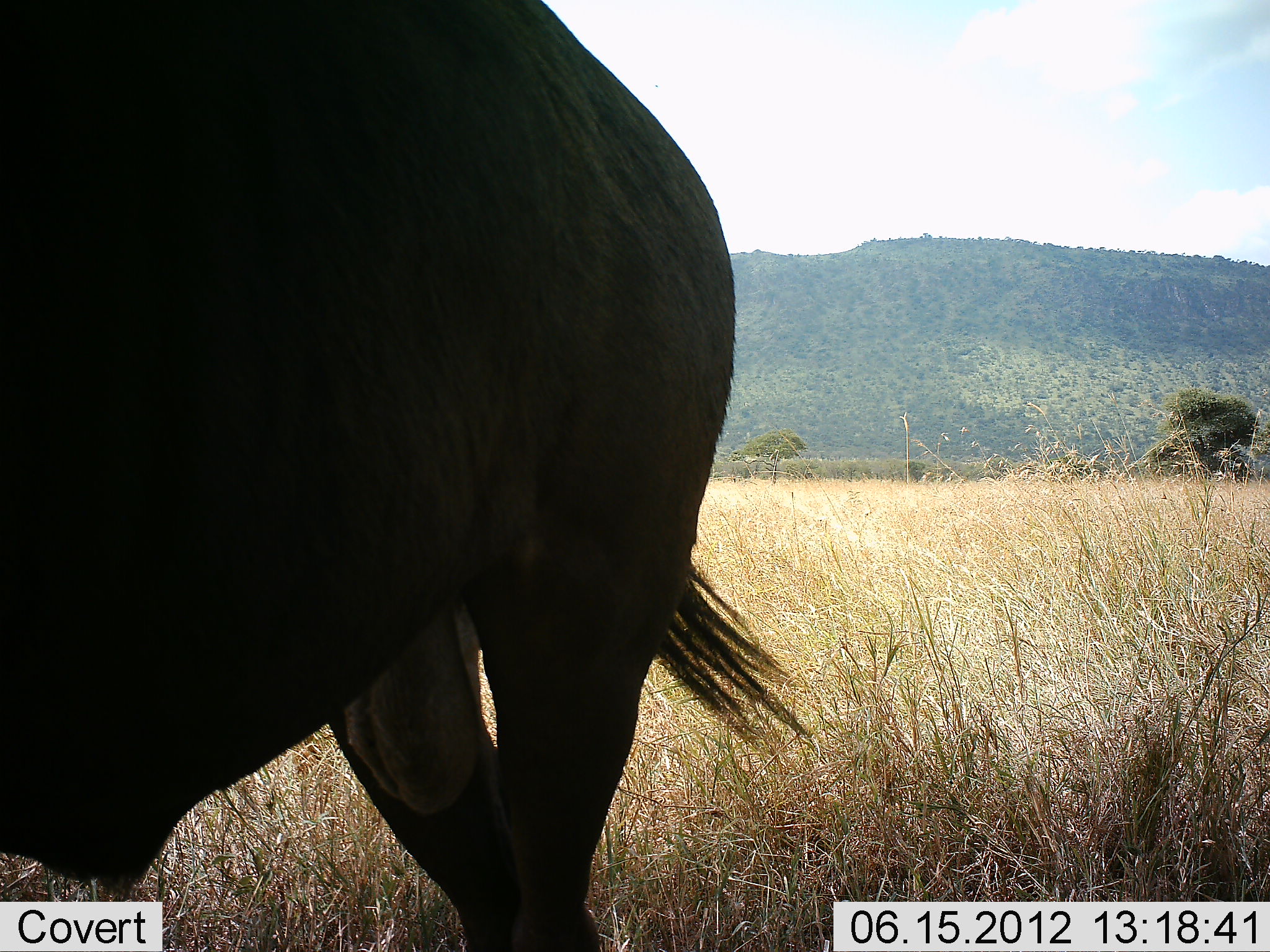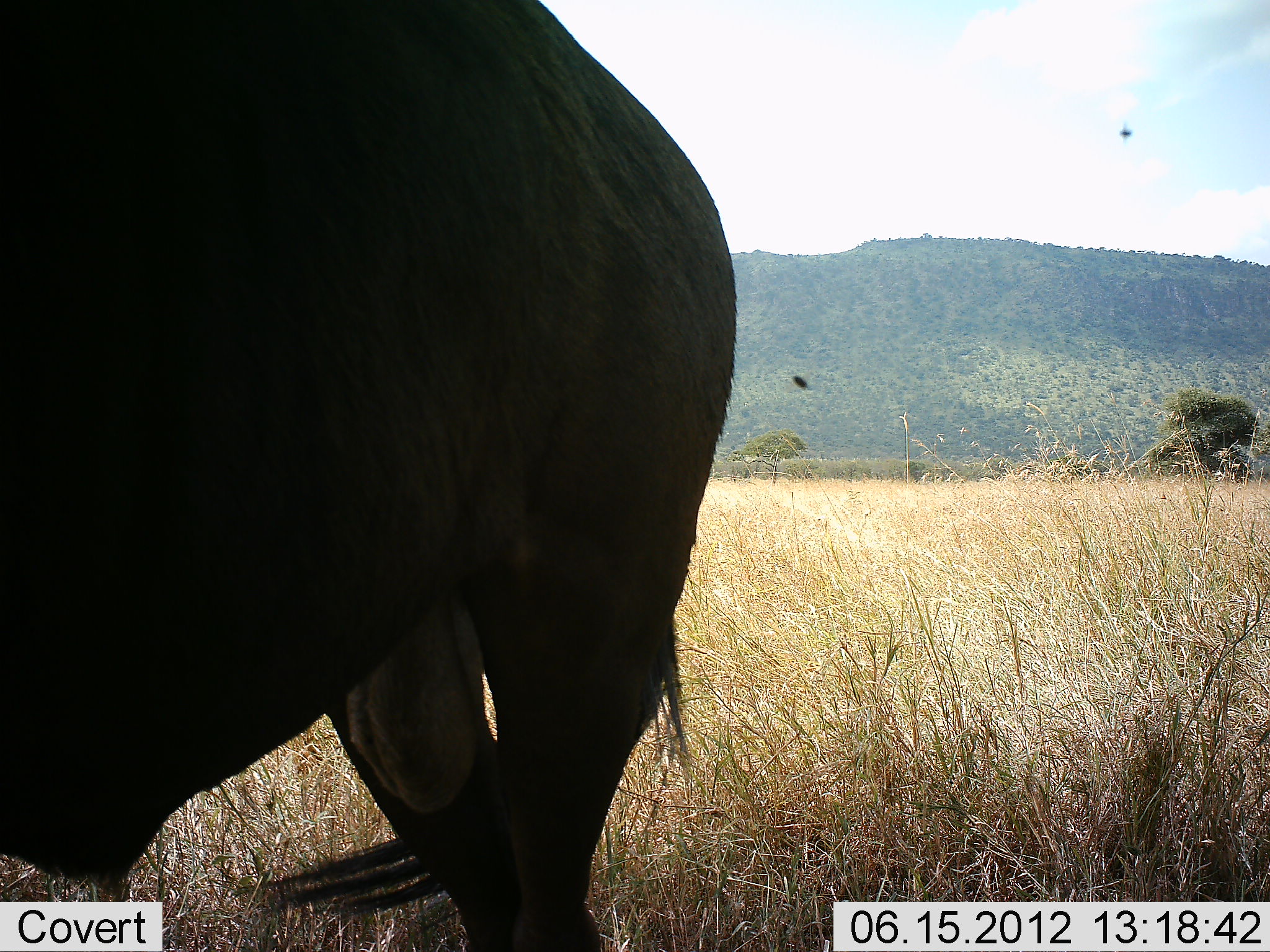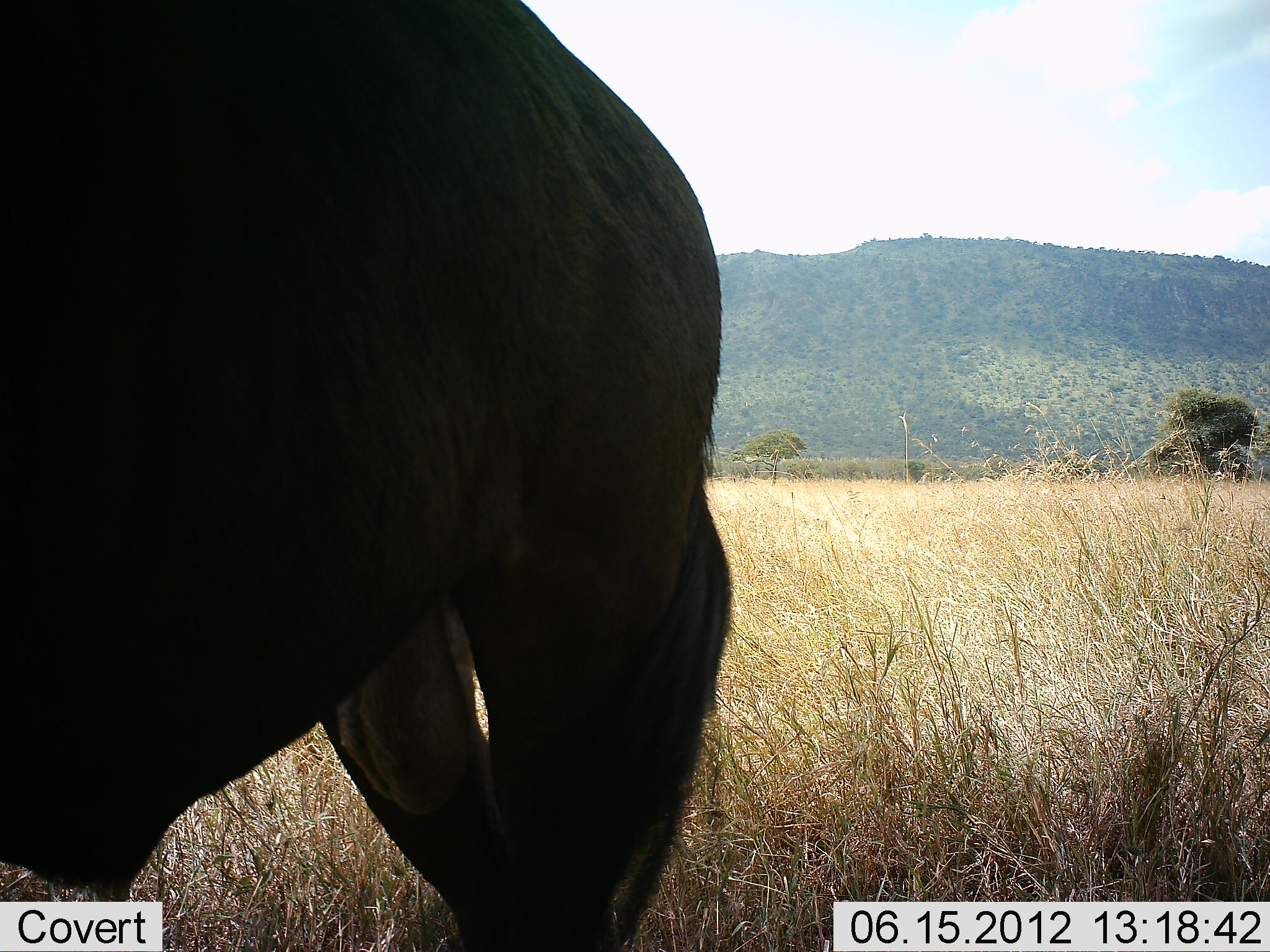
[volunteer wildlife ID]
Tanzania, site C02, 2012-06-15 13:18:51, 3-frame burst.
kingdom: Animalia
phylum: Chordata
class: Mammalia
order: Artiodactyla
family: Bovidae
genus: Connochaetes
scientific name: Connochaetes taurinus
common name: blue wildebeest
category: wildebeest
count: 1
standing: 100%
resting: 0%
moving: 0%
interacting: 0%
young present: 0%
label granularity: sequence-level